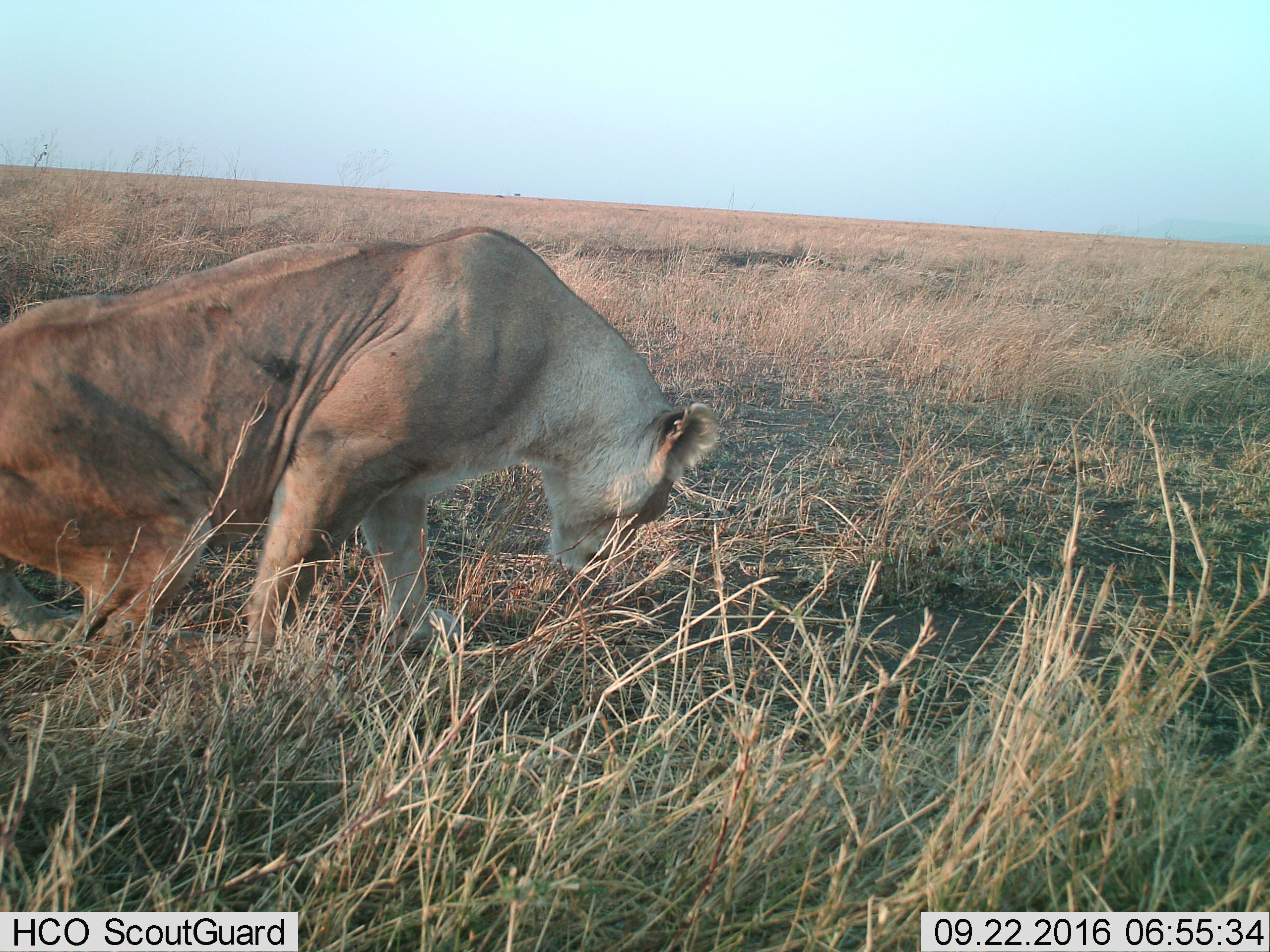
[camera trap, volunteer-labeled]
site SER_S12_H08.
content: unidentified animal